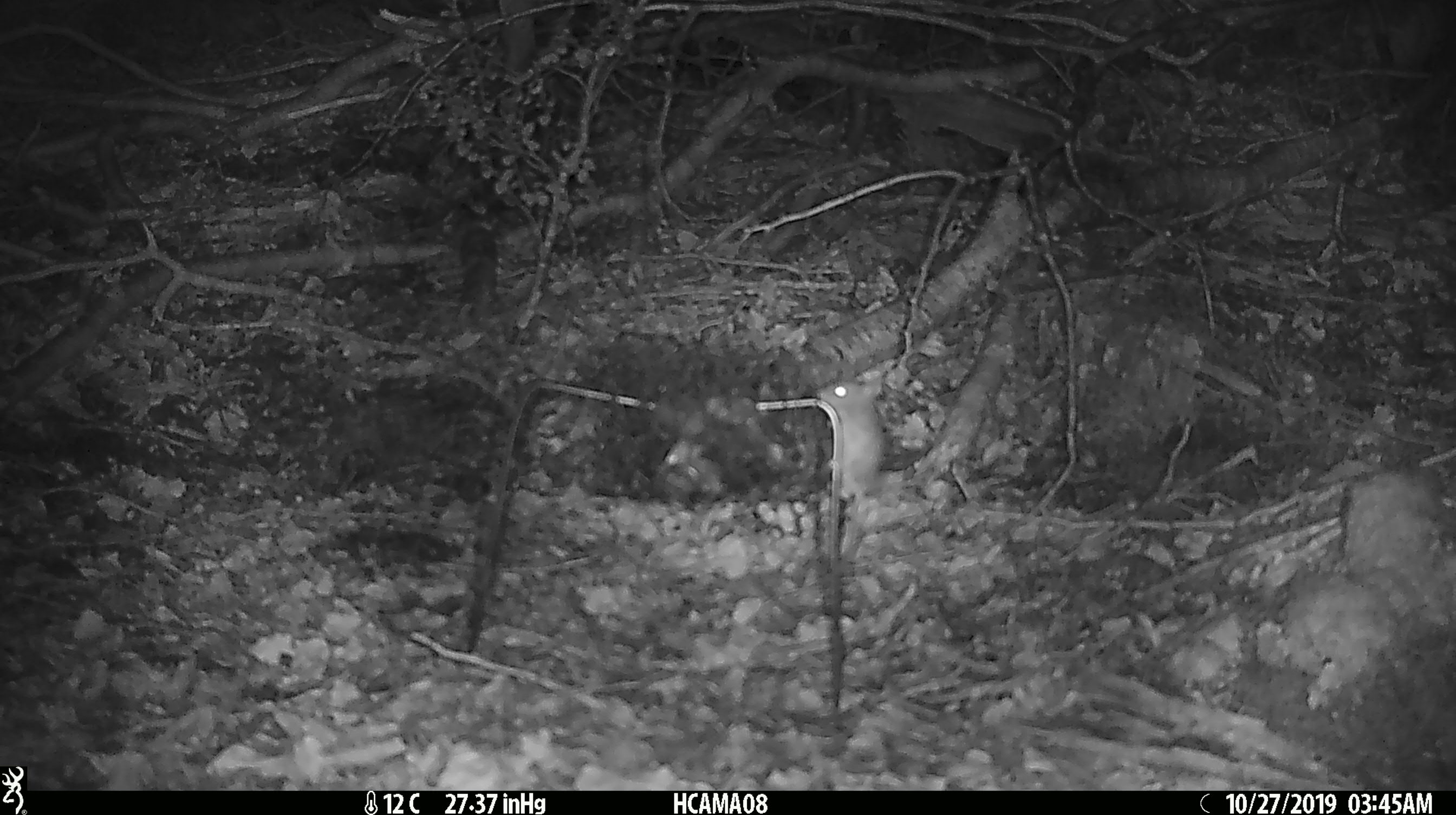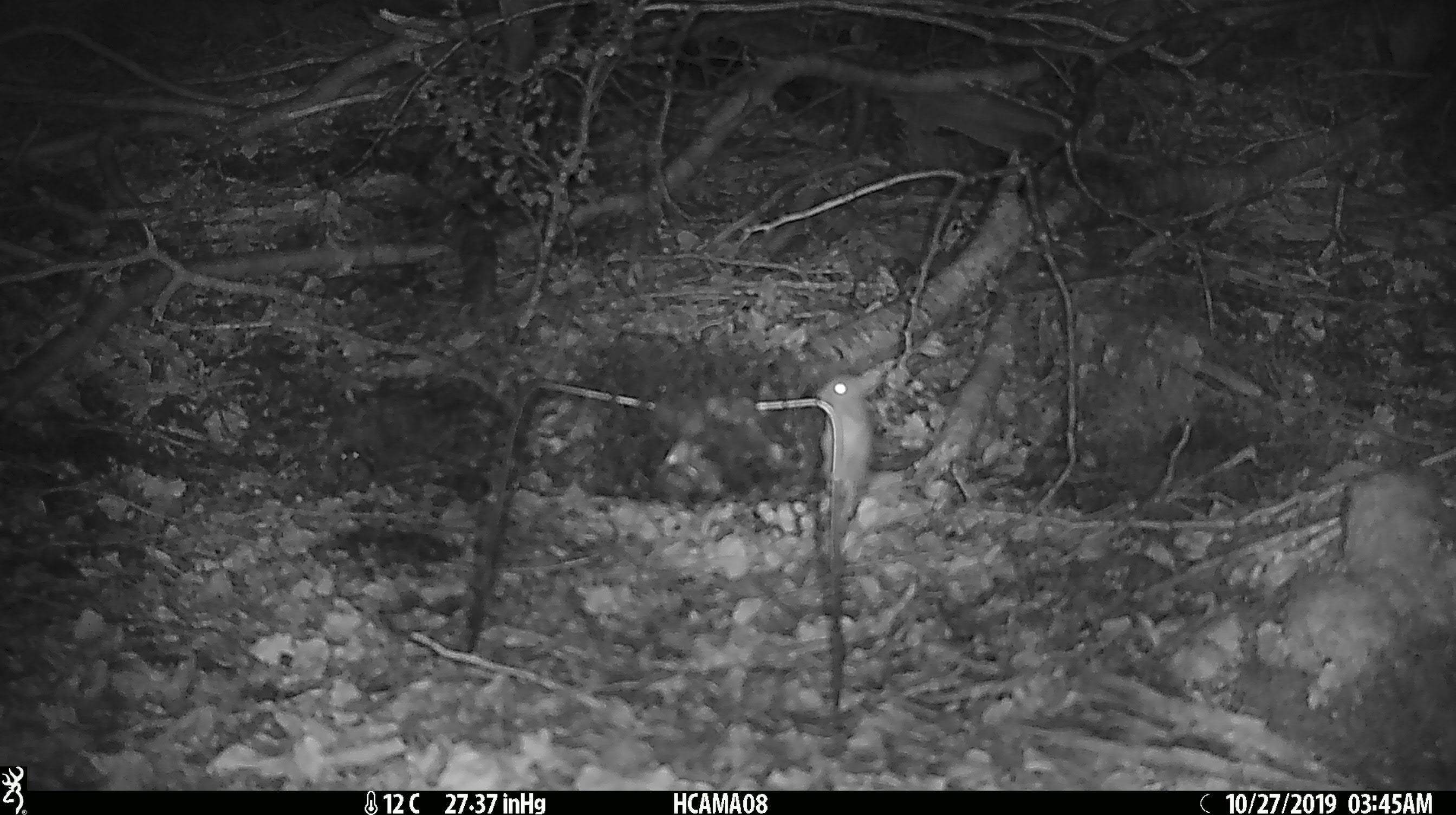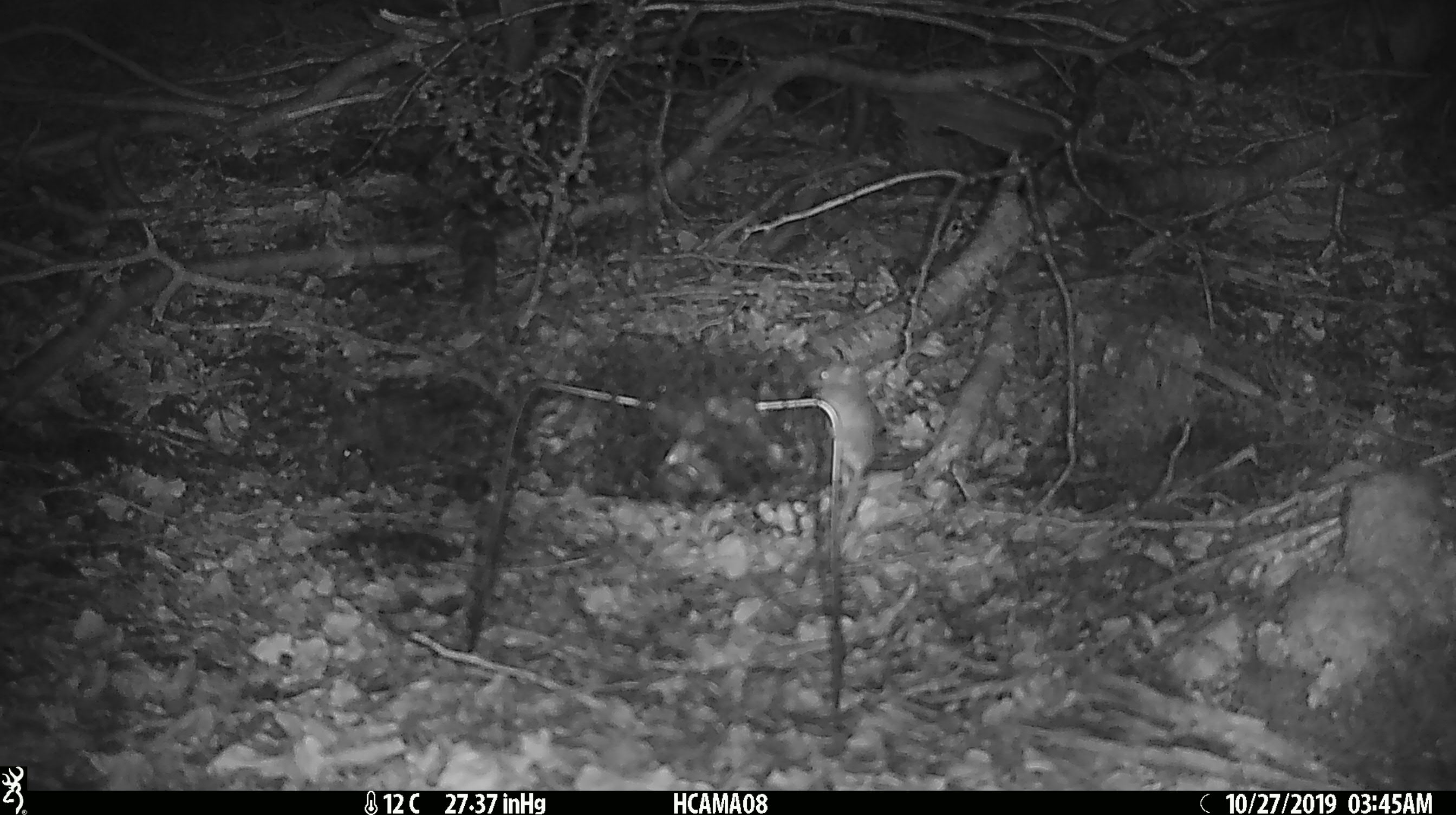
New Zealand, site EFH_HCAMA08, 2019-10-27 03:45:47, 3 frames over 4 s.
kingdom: Animalia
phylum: Chordata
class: Mammalia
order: Rodentia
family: Muridae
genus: Mus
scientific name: Mus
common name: mouse